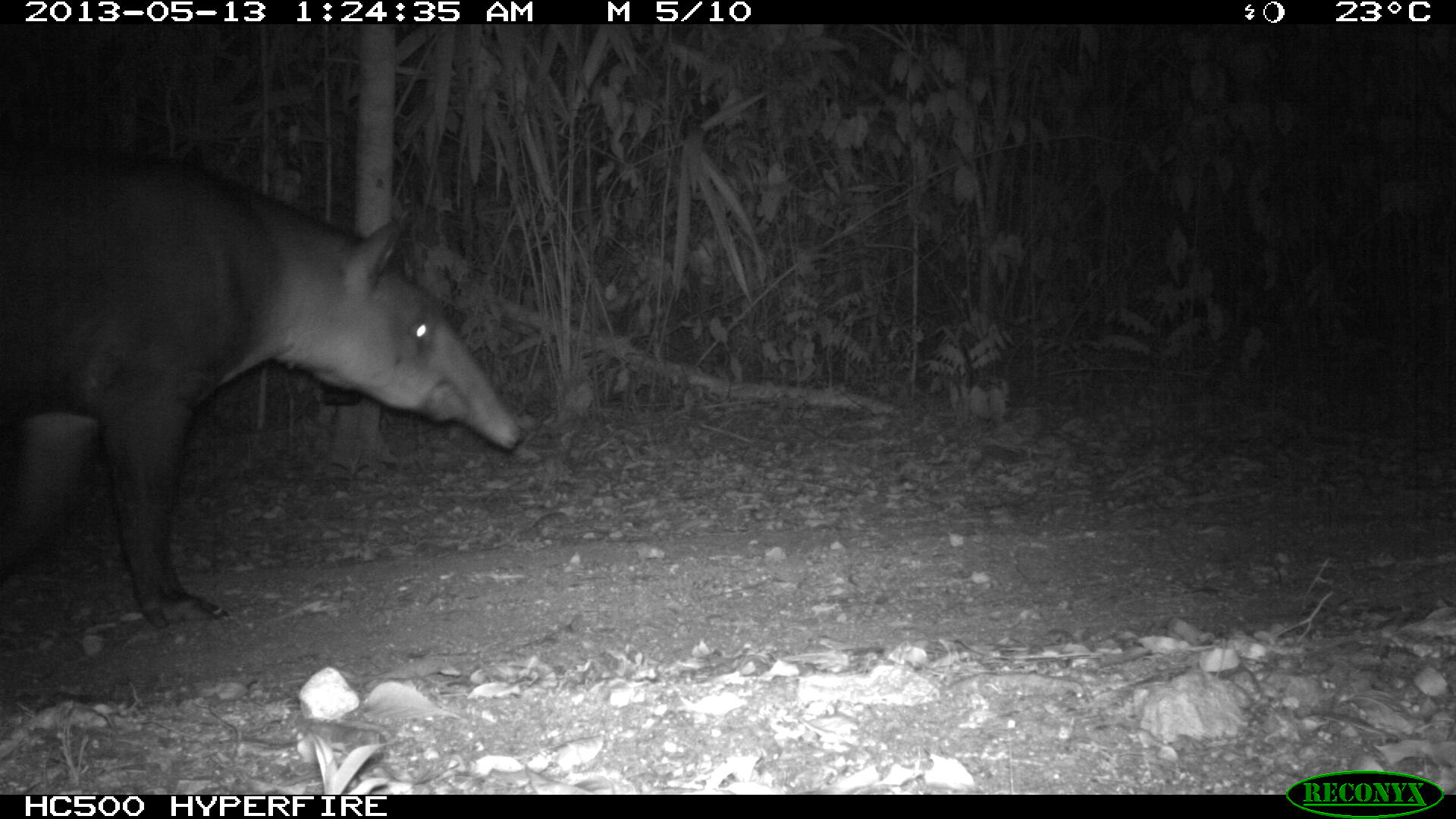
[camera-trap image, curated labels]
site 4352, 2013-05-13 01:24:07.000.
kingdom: Animalia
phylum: Chordata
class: Mammalia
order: Perissodactyla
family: Tapiridae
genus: Tapirus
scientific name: Tapirus bairdii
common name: baird's tapir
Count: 2.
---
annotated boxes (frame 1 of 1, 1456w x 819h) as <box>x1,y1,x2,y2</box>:
tapirus bairdii: <box>0,144,526,628</box>